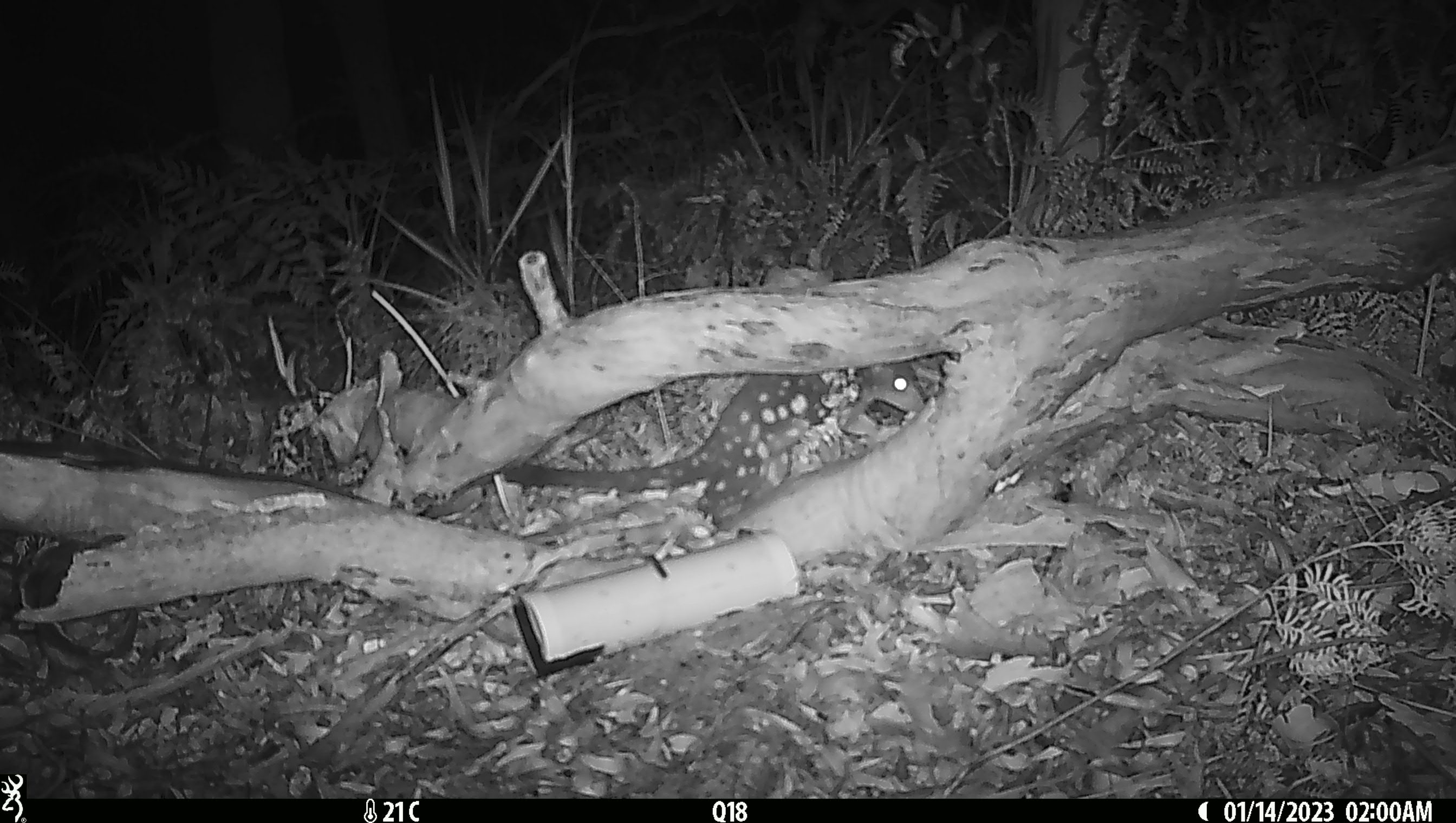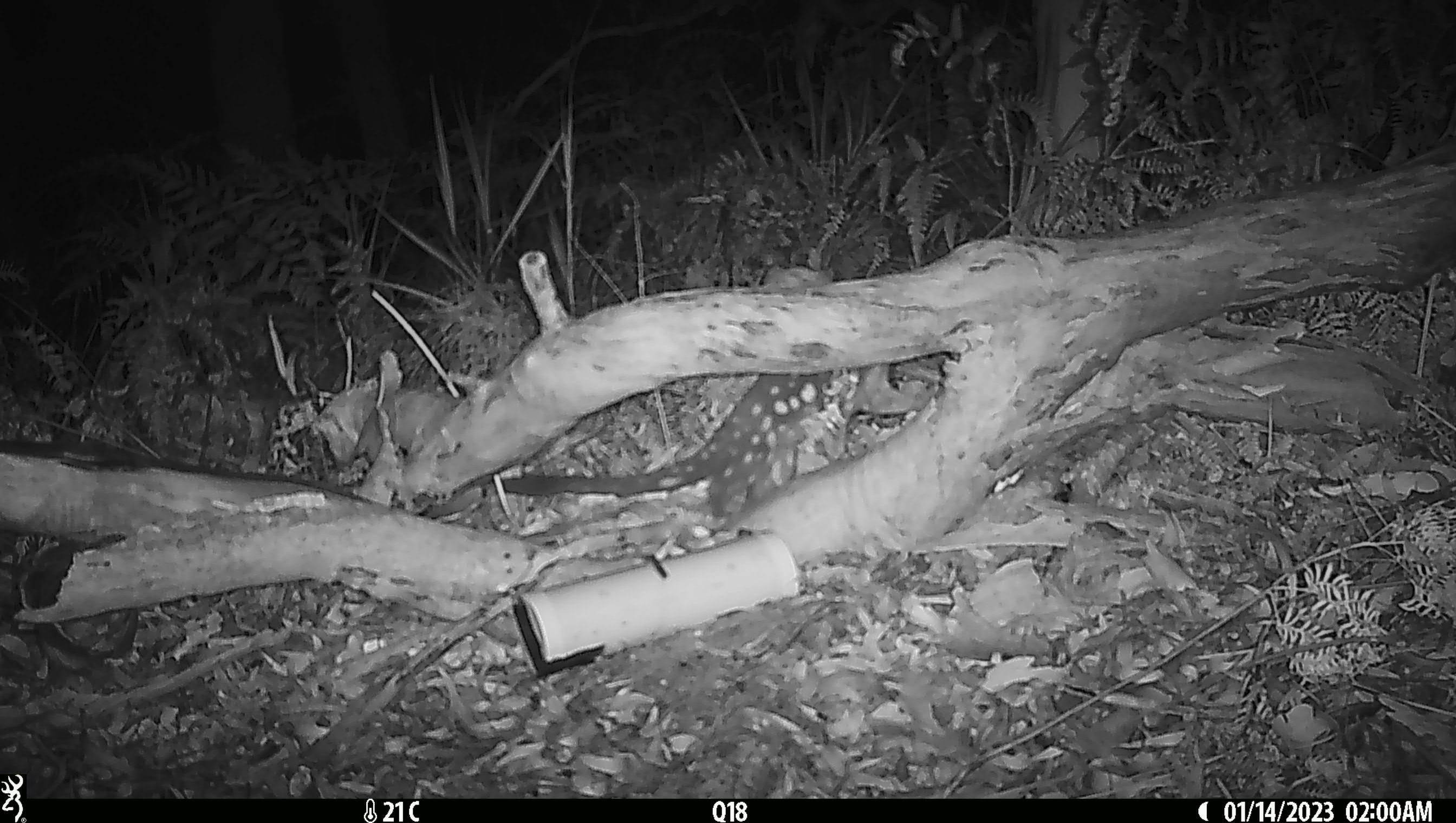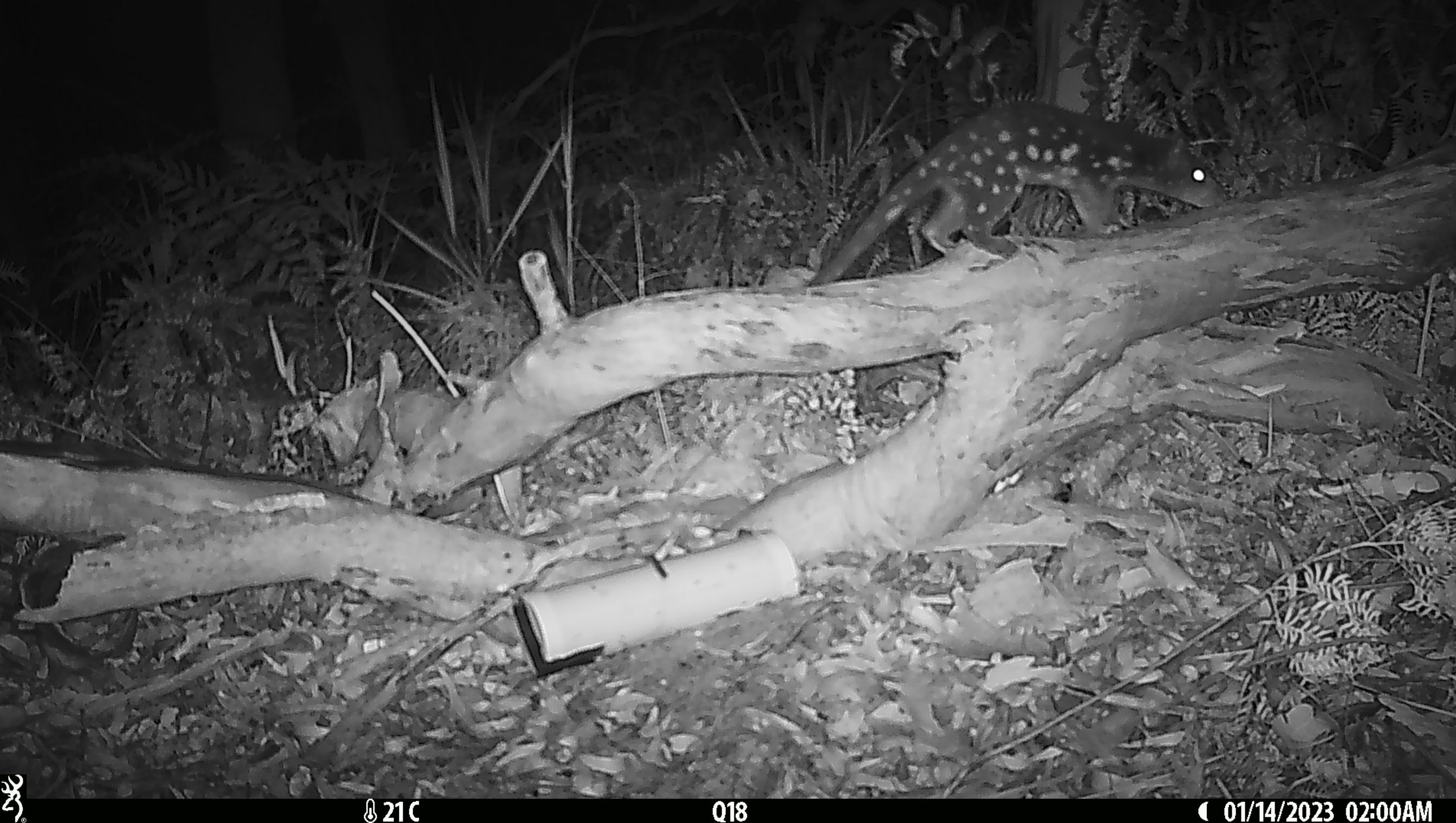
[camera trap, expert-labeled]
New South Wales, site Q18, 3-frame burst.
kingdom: Animalia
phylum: Chordata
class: Mammalia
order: Dasyuromorphia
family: Dasyuridae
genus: Dasyurus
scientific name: Dasyurus maculatus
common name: spotted-tailed quoll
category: quoll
Quoll (spotted-tailed quoll) (Dasyurus maculatus).